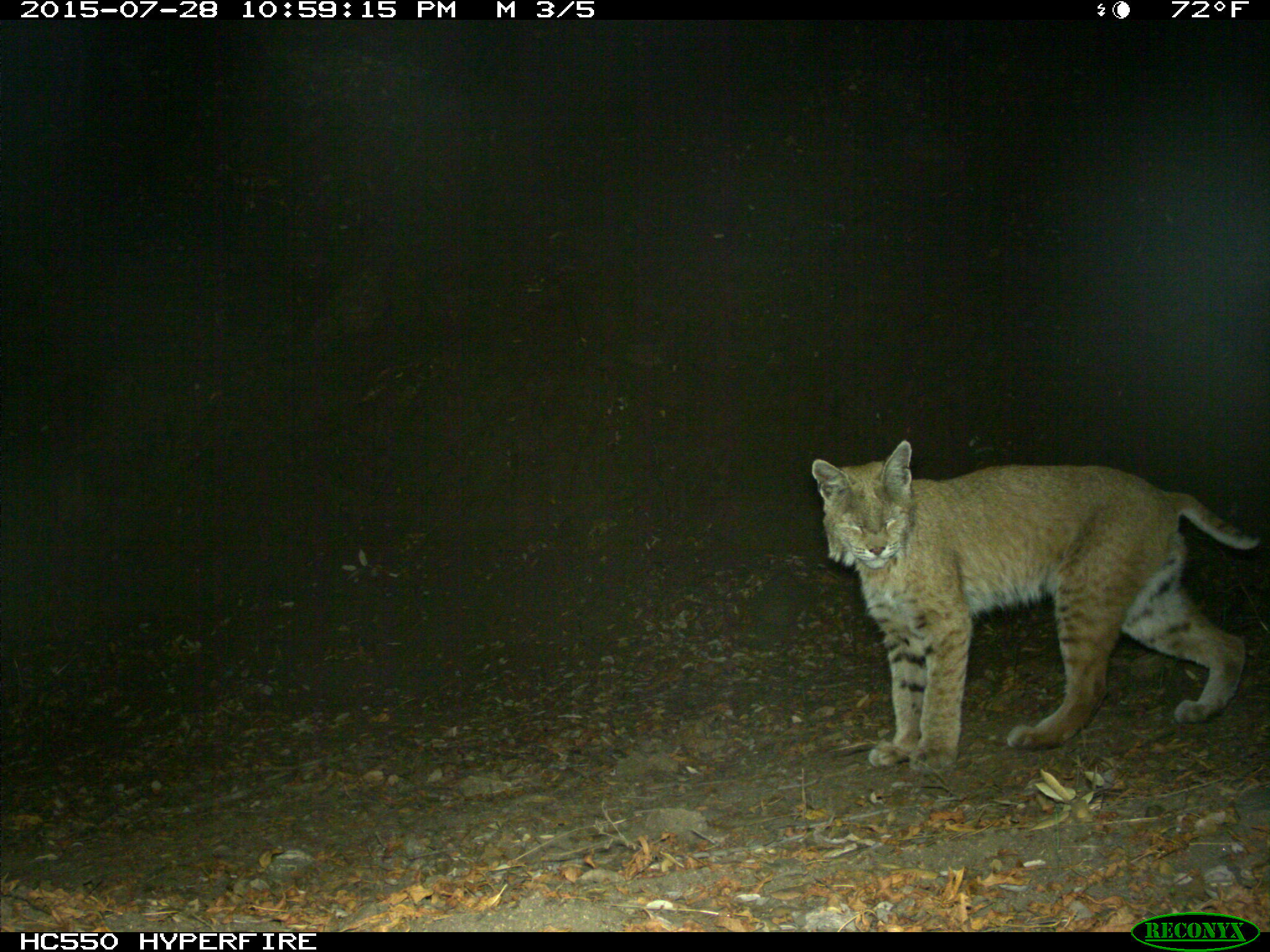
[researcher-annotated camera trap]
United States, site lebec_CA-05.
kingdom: Animalia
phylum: Chordata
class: Mammalia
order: Carnivora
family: Felidae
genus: Lynx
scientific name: Lynx rufus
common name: bobcat